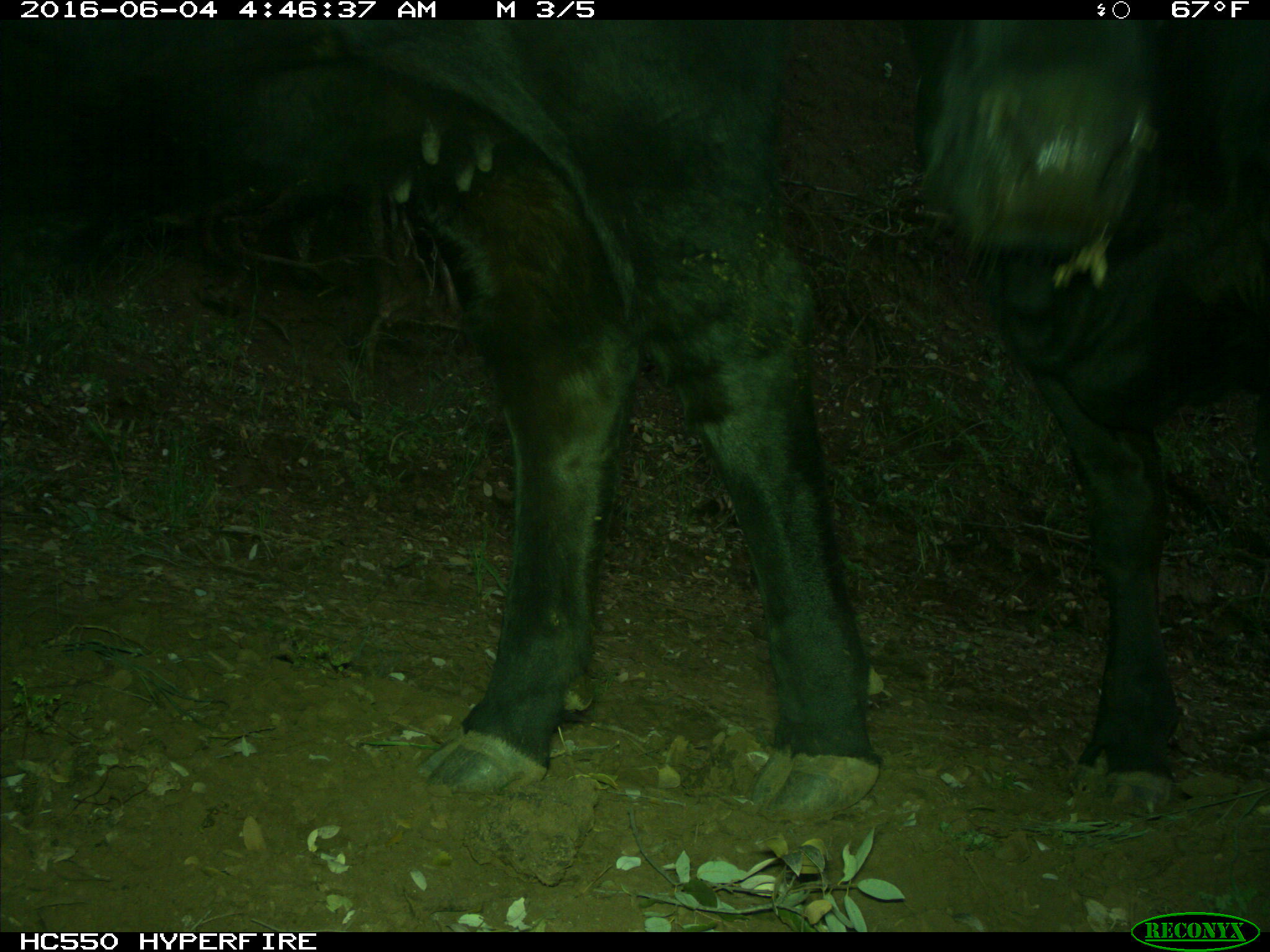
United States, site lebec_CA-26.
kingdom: Animalia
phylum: Chordata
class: Mammalia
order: Artiodactyla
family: Bovidae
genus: Bos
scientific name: Bos taurus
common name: domestic cow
Bos taurus (domestic cow).